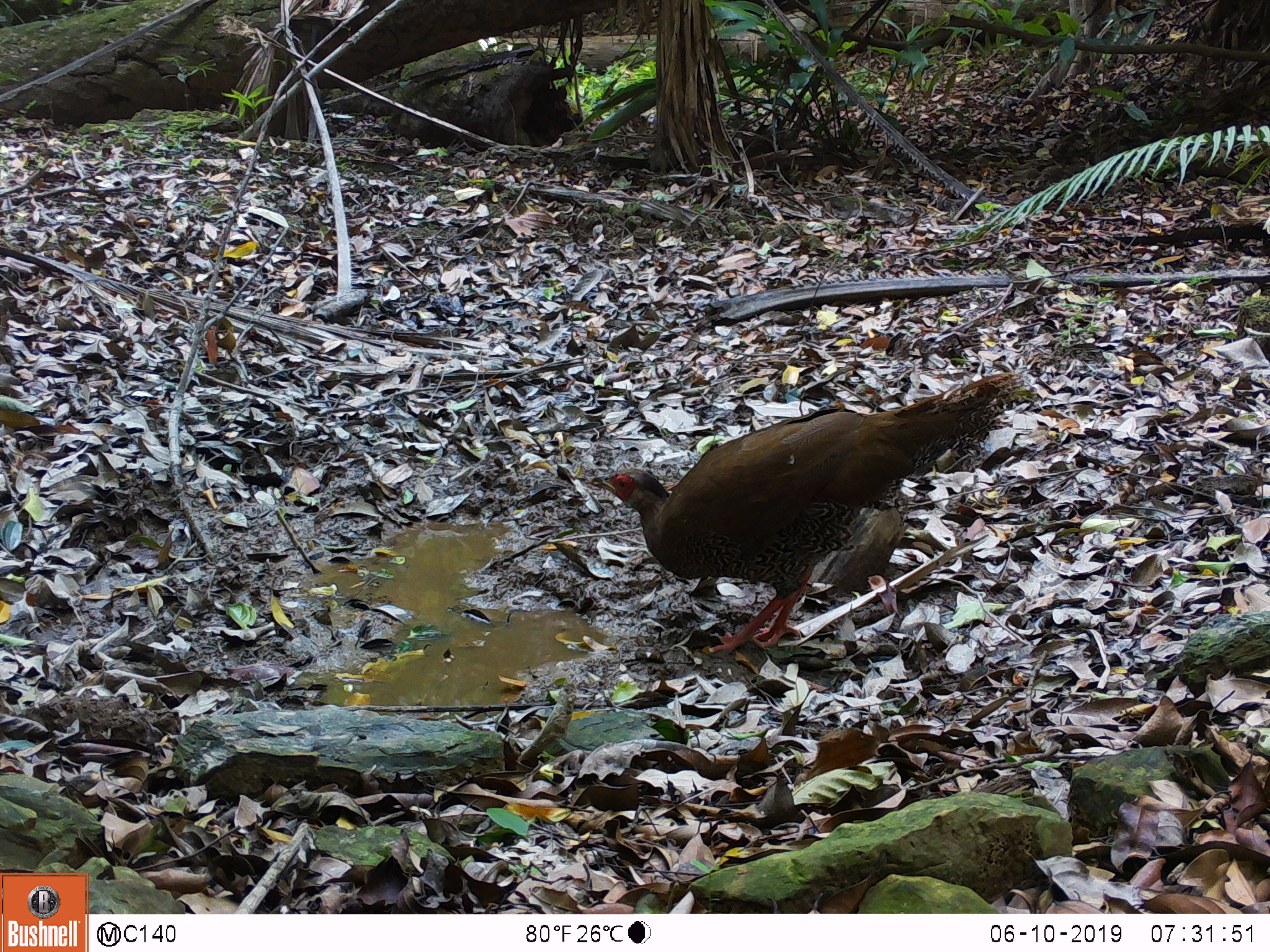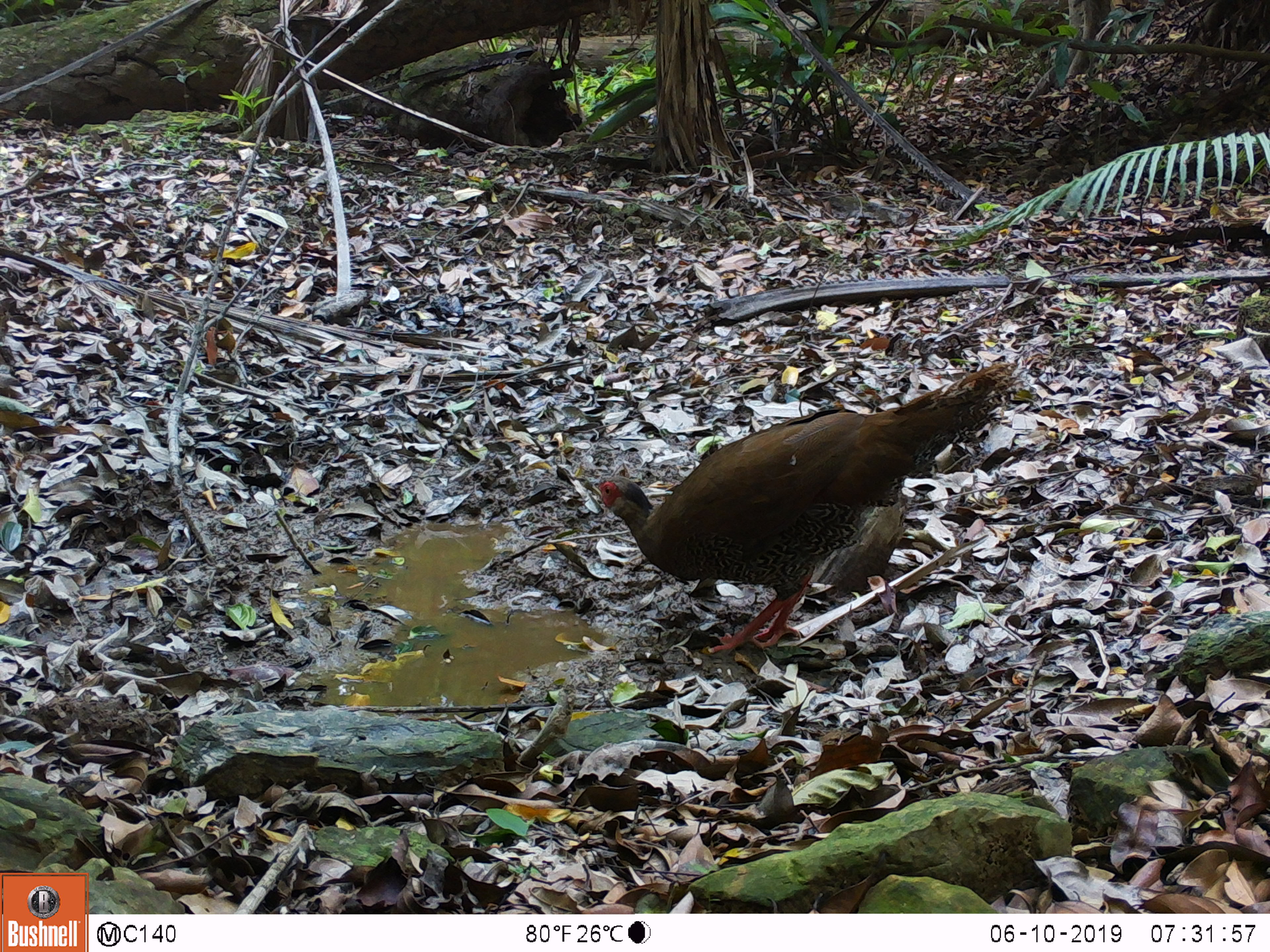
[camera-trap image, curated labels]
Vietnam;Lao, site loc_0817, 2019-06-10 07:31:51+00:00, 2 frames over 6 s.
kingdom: Animalia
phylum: Chordata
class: Aves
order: Galliformes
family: Phasianidae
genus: Lophura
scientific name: Lophura nycthemera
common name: silver pheasant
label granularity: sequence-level